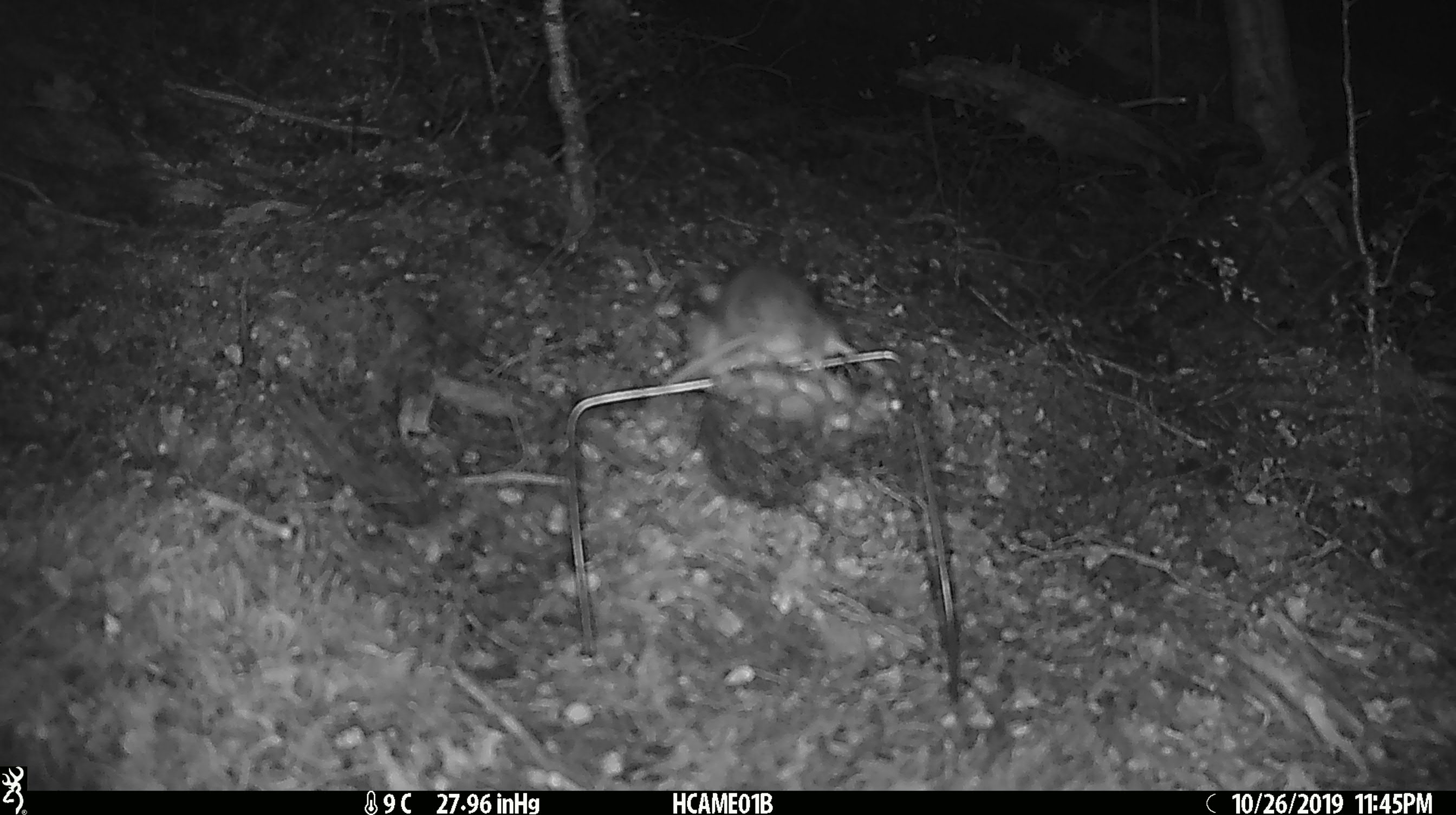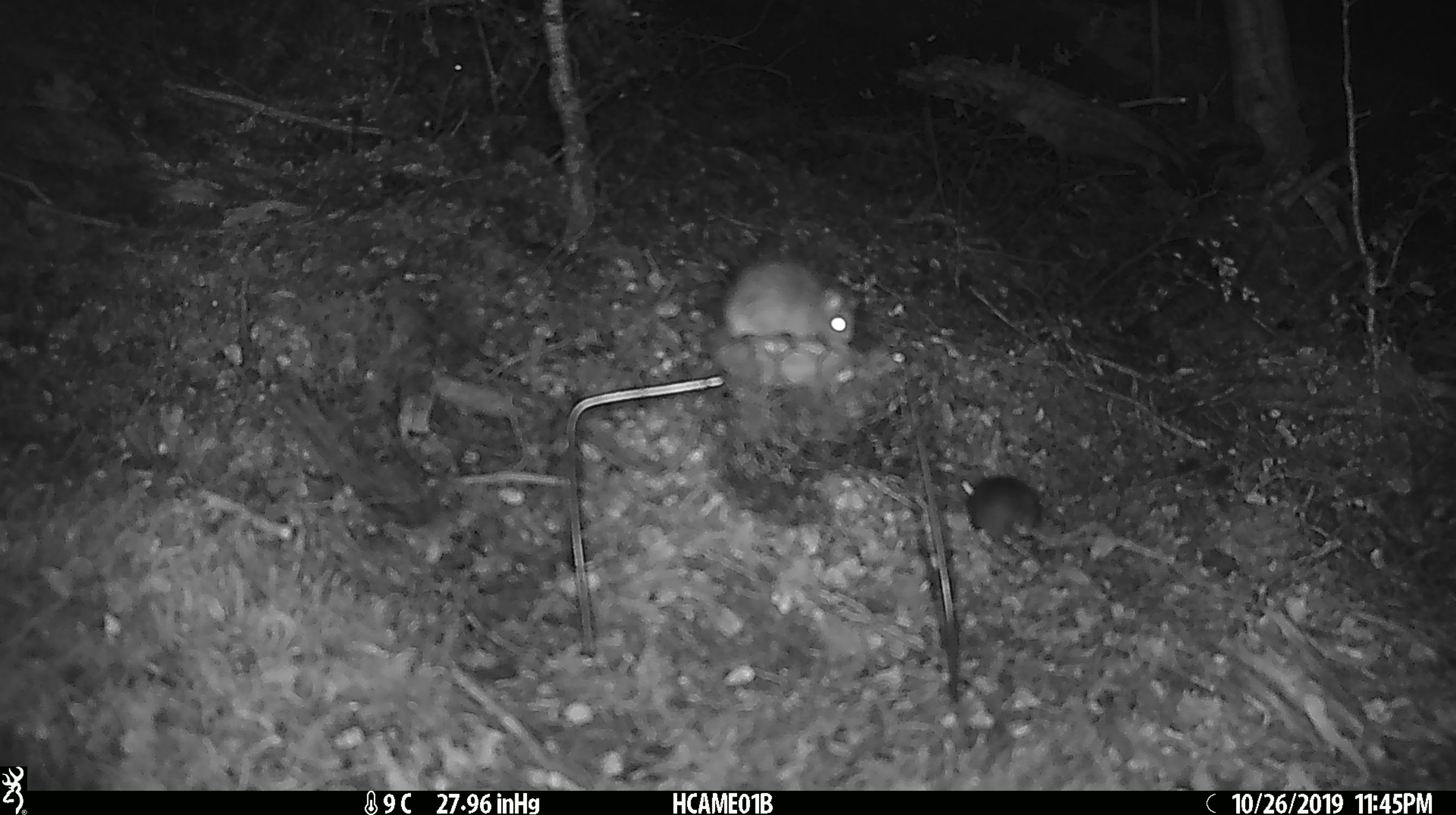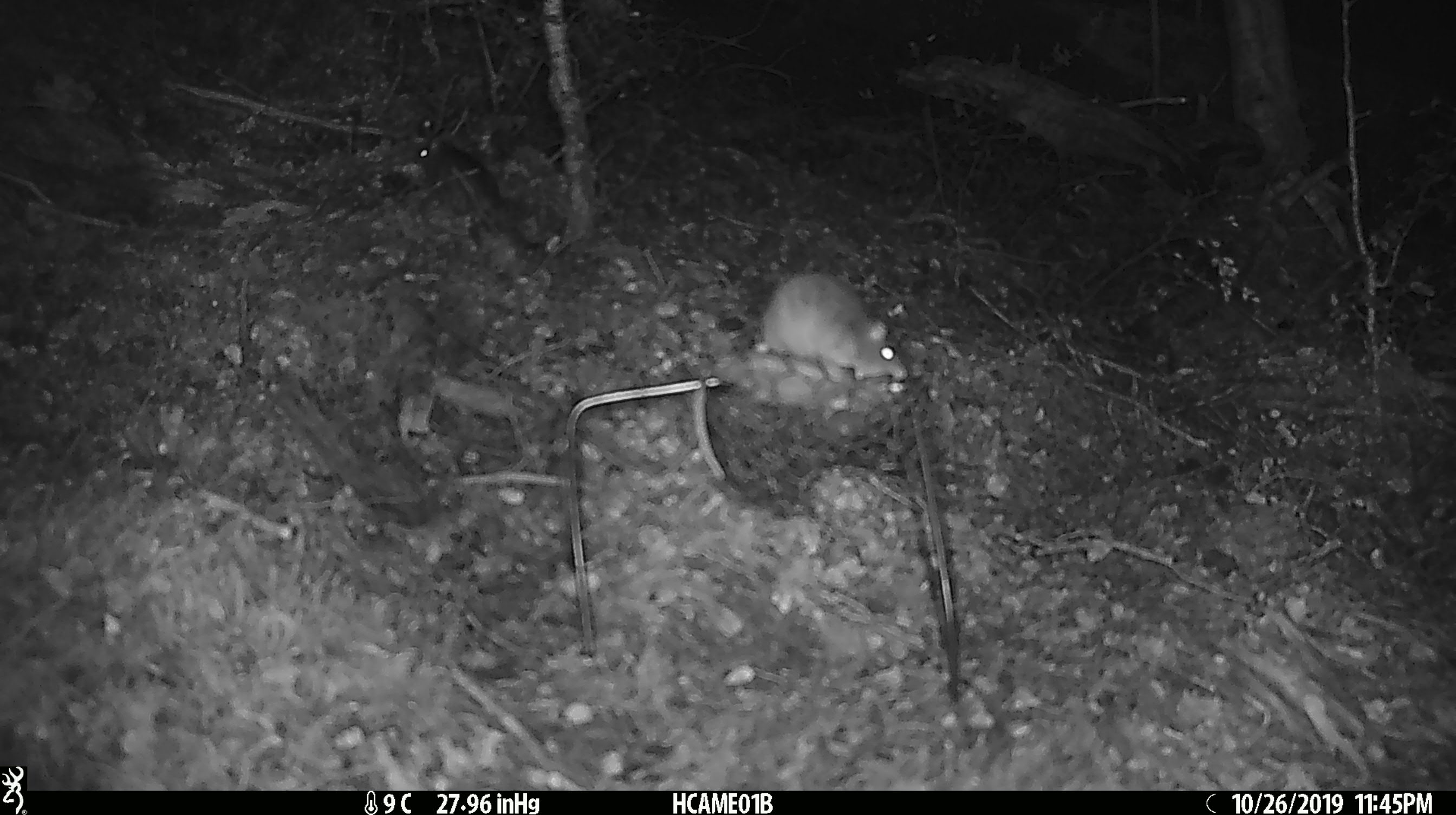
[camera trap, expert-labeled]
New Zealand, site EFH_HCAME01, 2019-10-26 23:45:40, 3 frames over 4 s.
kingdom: Animalia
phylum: Chordata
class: Mammalia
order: Rodentia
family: Muridae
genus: Mus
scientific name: Mus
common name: mouse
Mouse (Mus).